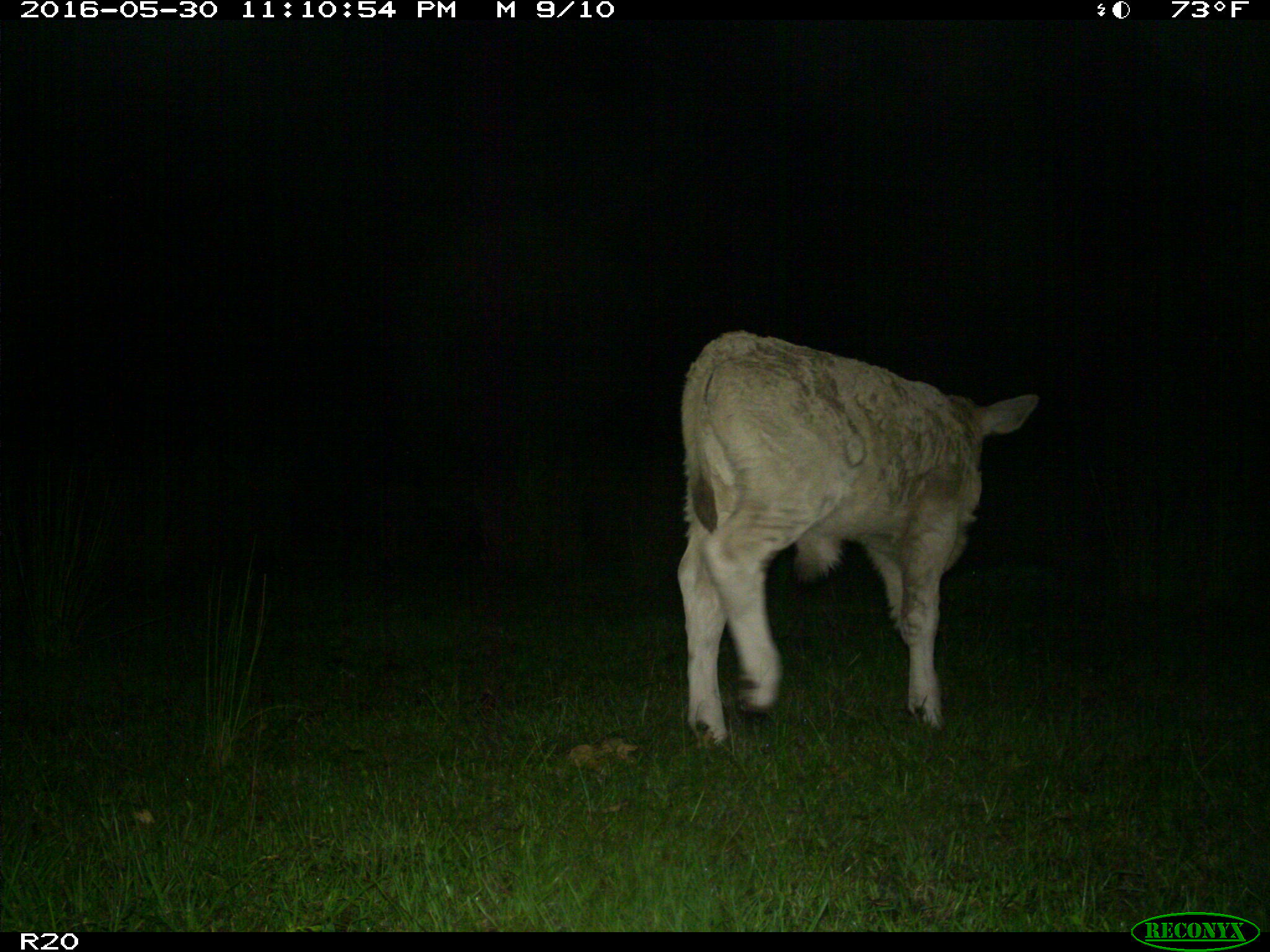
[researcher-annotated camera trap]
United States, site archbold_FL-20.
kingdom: Animalia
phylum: Chordata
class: Mammalia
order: Artiodactyla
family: Bovidae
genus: Bos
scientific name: Bos taurus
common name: domestic cow